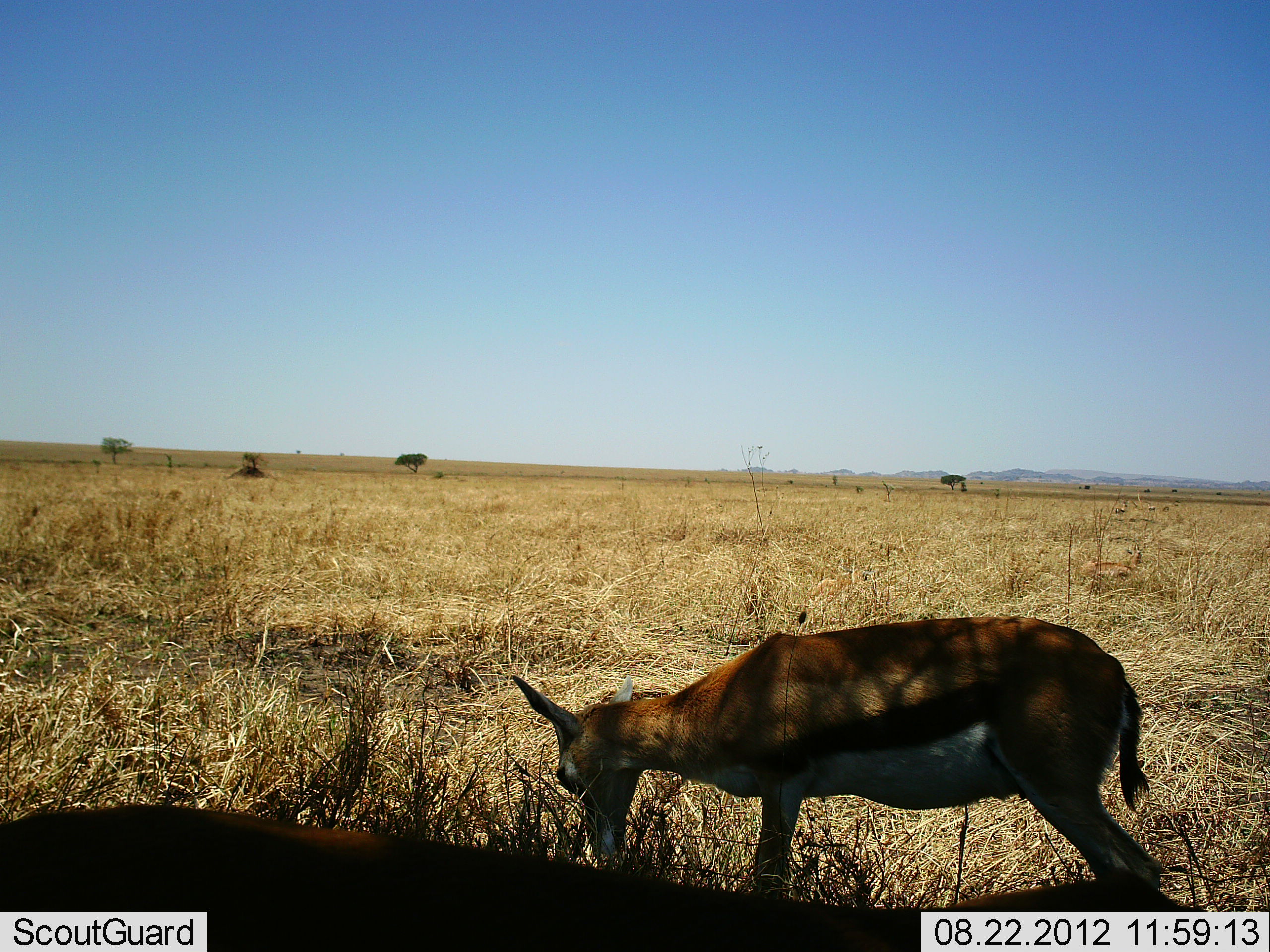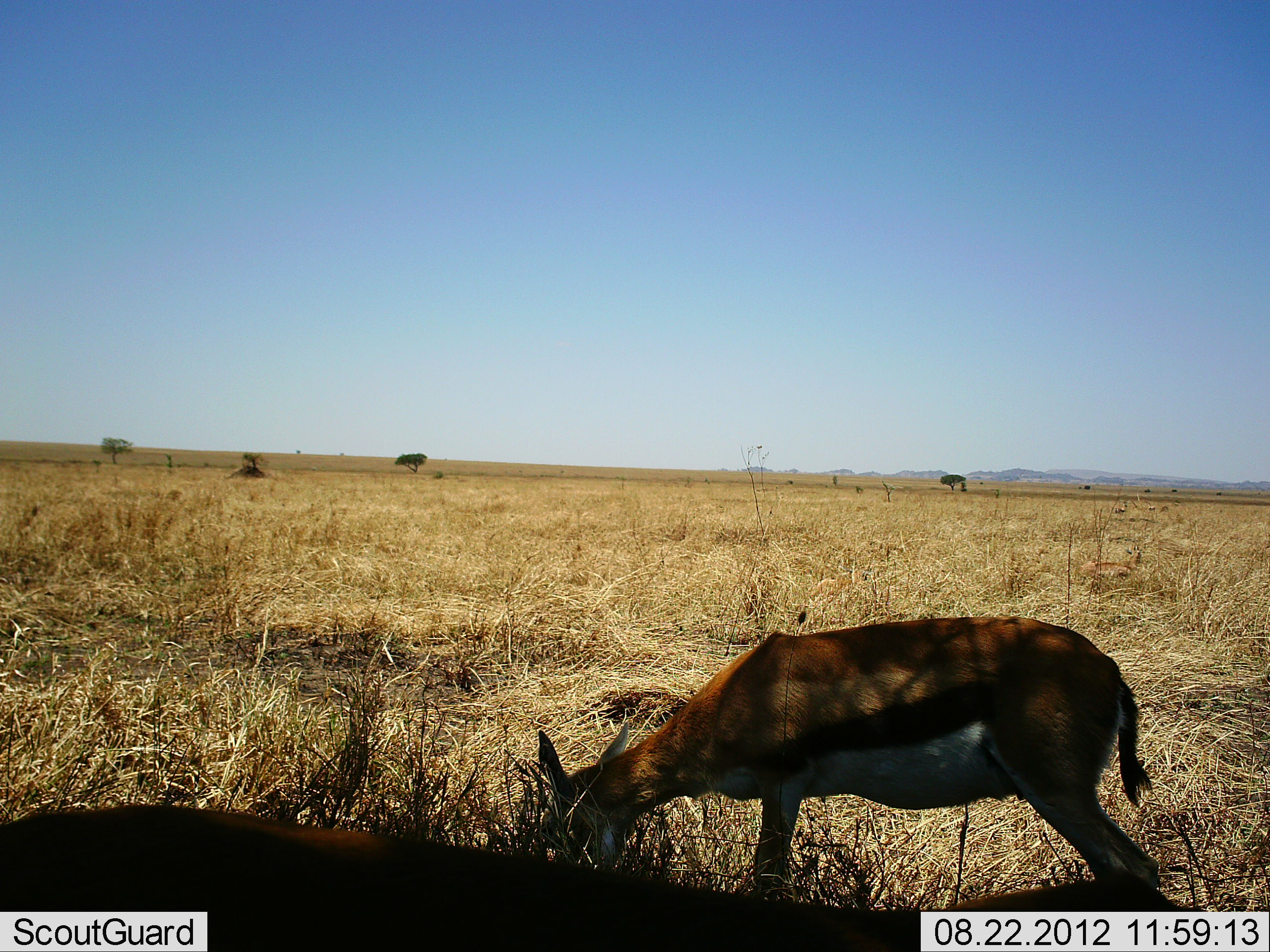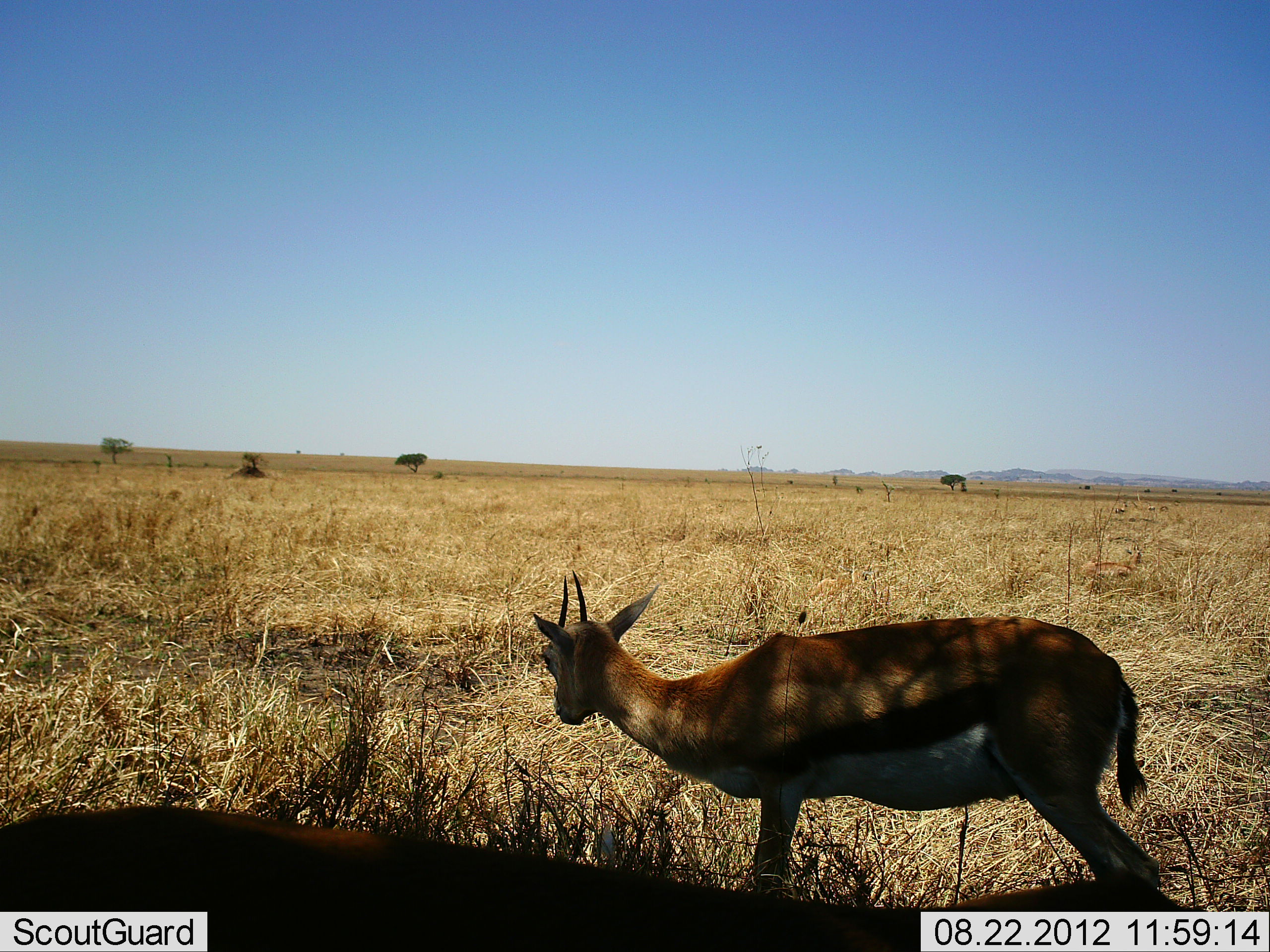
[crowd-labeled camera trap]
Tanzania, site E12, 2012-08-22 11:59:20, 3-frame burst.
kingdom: Animalia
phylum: Chordata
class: Mammalia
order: Artiodactyla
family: Bovidae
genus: Eudorcas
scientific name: Eudorcas thomsonii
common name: thomson's gazelle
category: gazellethomsons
Gazellethomsons (thomson's gazelle) (Eudorcas thomsonii), count 2. Behavior (volunteer vote fractions): standing 60%, resting 10%, moving 0%, interacting 0%. Young present (vote fraction): 0%. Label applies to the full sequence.